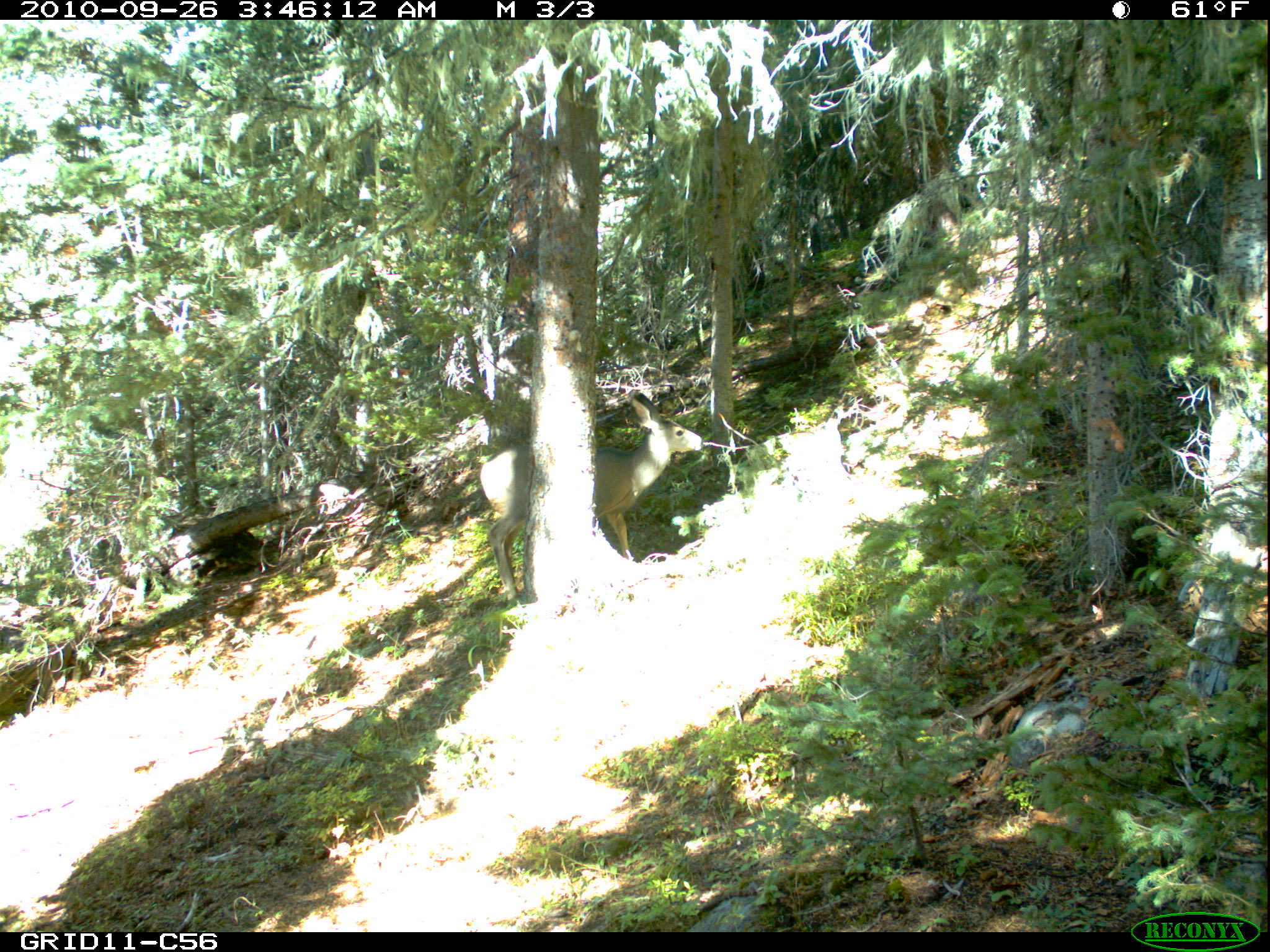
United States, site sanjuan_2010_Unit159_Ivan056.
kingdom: Animalia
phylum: Chordata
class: Mammalia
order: Artiodactyla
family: Cervidae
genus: Odocoileus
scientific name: Odocoileus hemionus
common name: mule deer